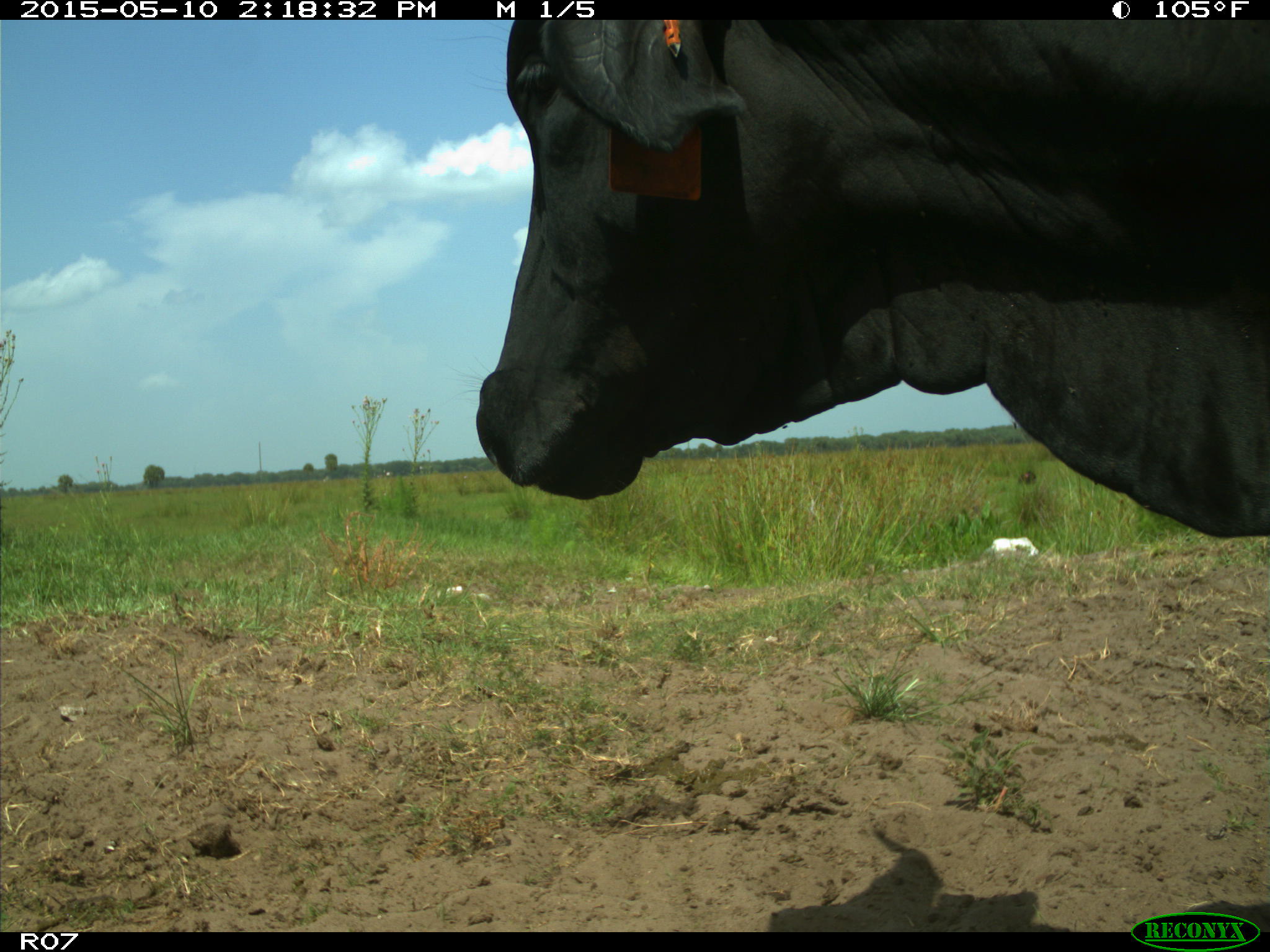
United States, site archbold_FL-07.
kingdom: Animalia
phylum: Chordata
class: Mammalia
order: Artiodactyla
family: Bovidae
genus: Bos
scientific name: Bos taurus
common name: domestic cow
Bos taurus (domestic cow).